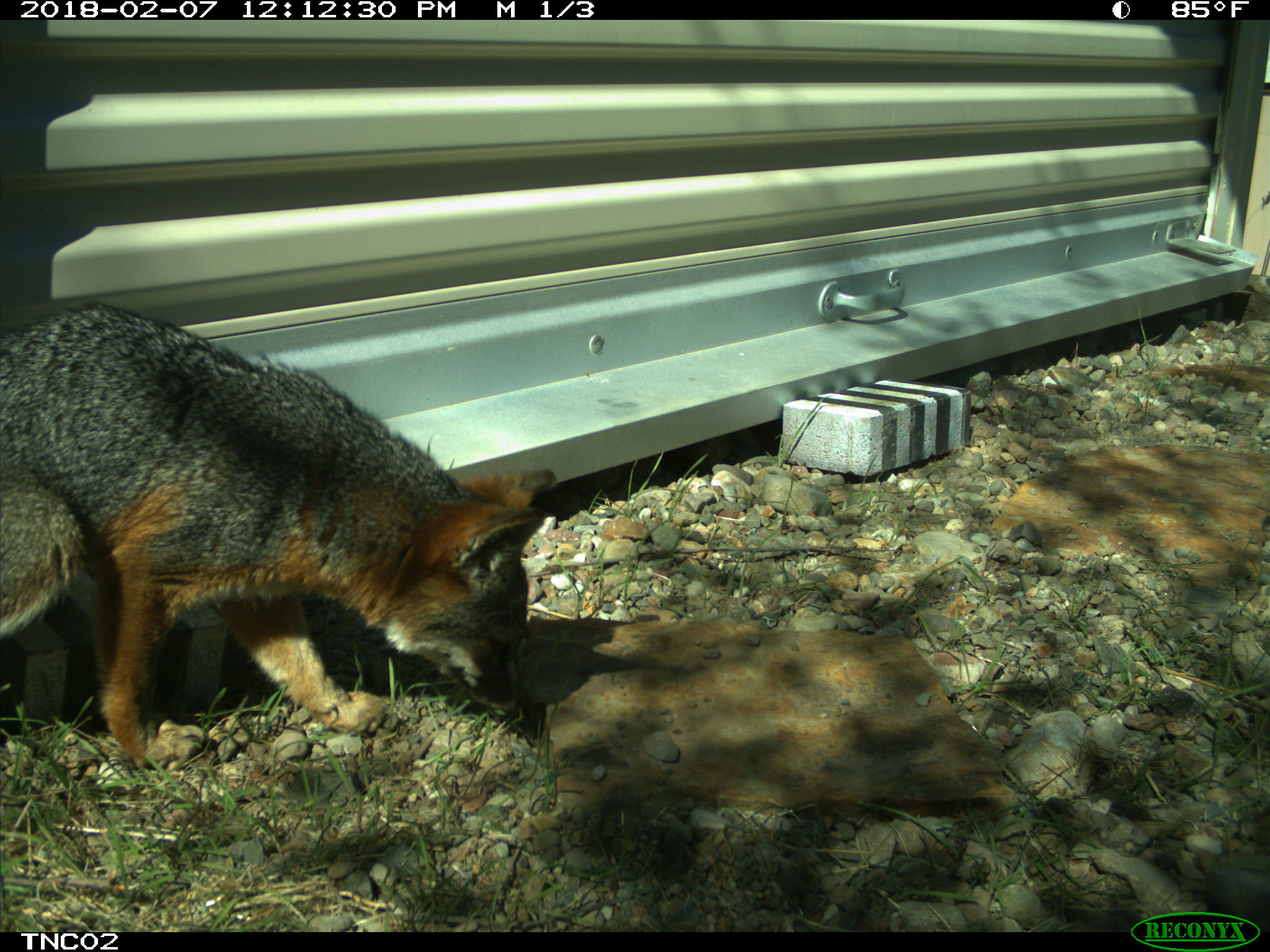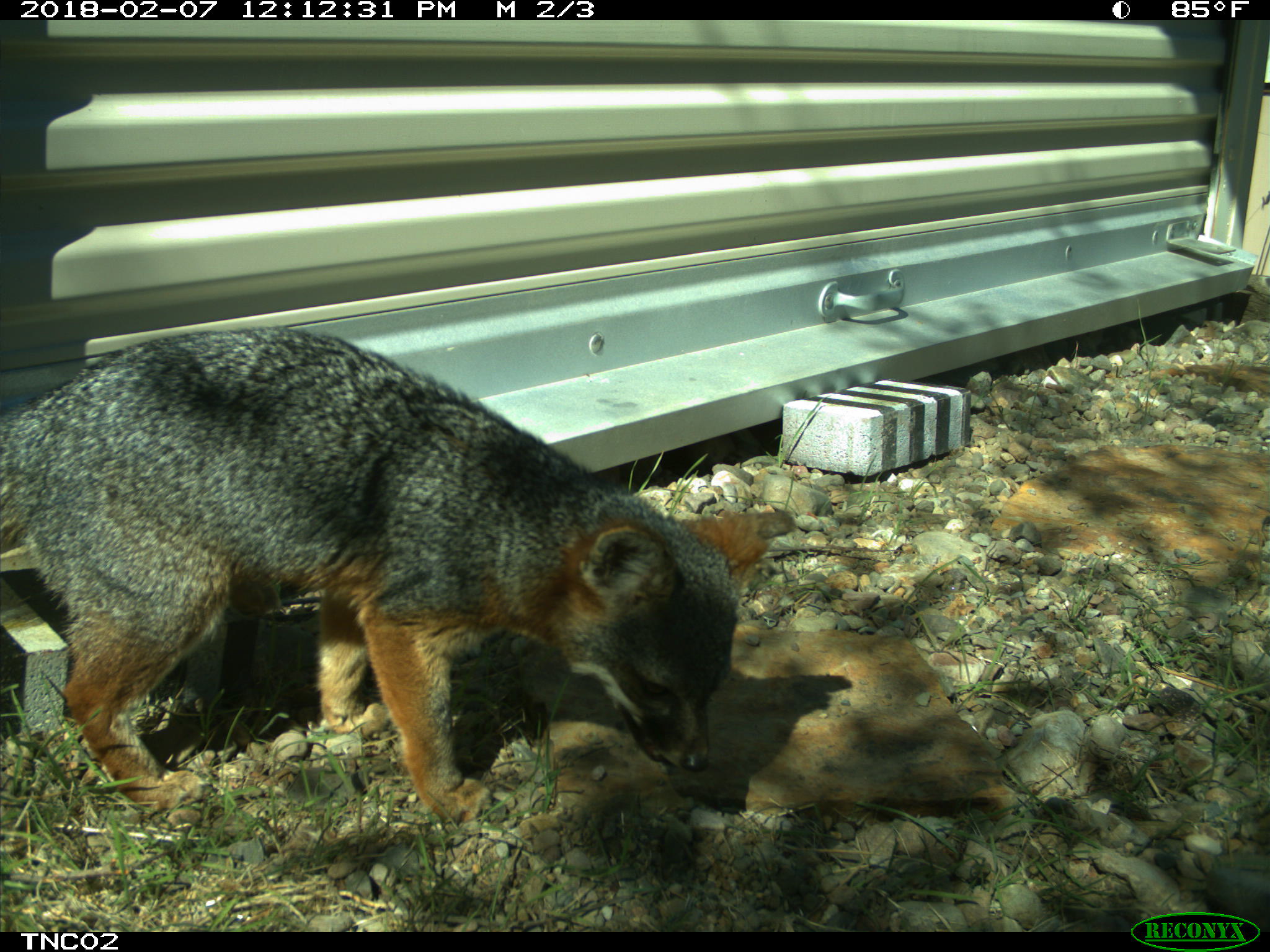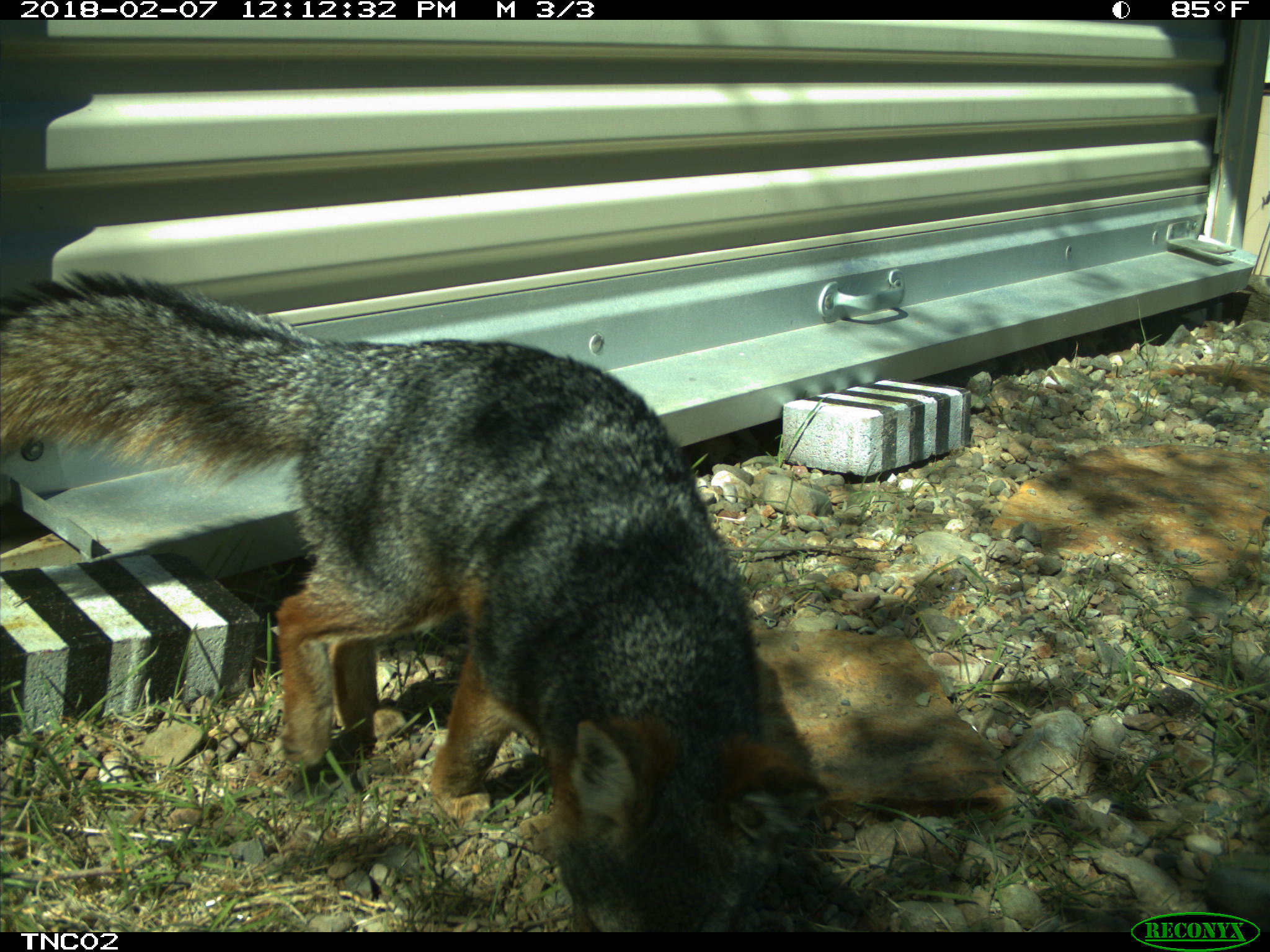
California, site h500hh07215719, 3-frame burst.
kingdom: Animalia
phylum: Chordata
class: Mammalia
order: Carnivora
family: Canidae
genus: Urocyon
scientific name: Urocyon littoralis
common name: island fox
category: fox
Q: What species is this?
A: Fox (island fox) (Urocyon littoralis).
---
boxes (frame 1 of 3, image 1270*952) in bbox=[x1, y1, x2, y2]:
fox: bbox=[0, 304, 552, 767]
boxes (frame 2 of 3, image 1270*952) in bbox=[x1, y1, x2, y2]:
fox: bbox=[0, 326, 793, 823]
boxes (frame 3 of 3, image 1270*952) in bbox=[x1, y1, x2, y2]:
fox: bbox=[0, 268, 832, 932]